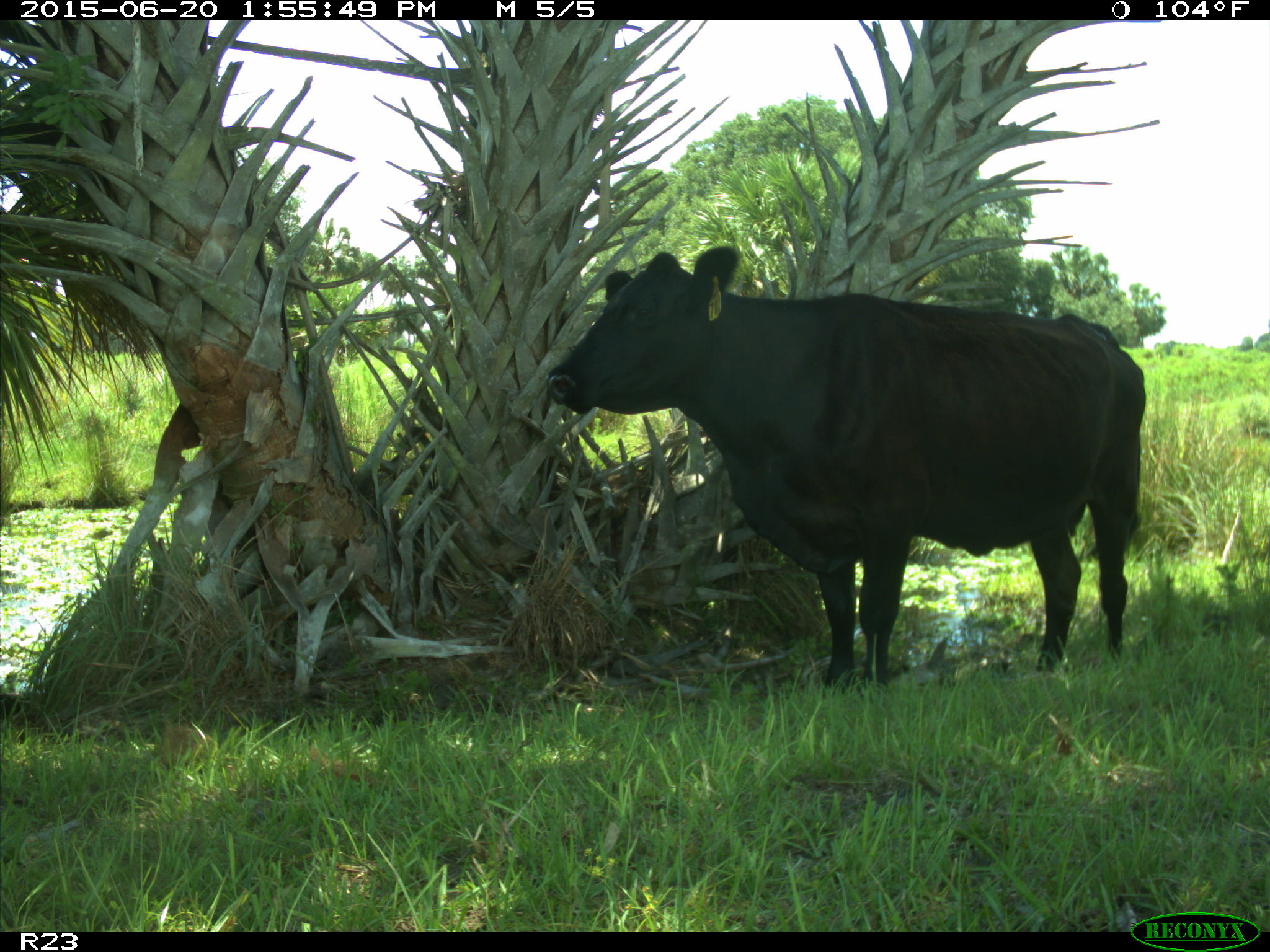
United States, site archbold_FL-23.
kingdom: Animalia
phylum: Chordata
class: Mammalia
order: Artiodactyla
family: Bovidae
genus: Bos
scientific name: Bos taurus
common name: domestic cow